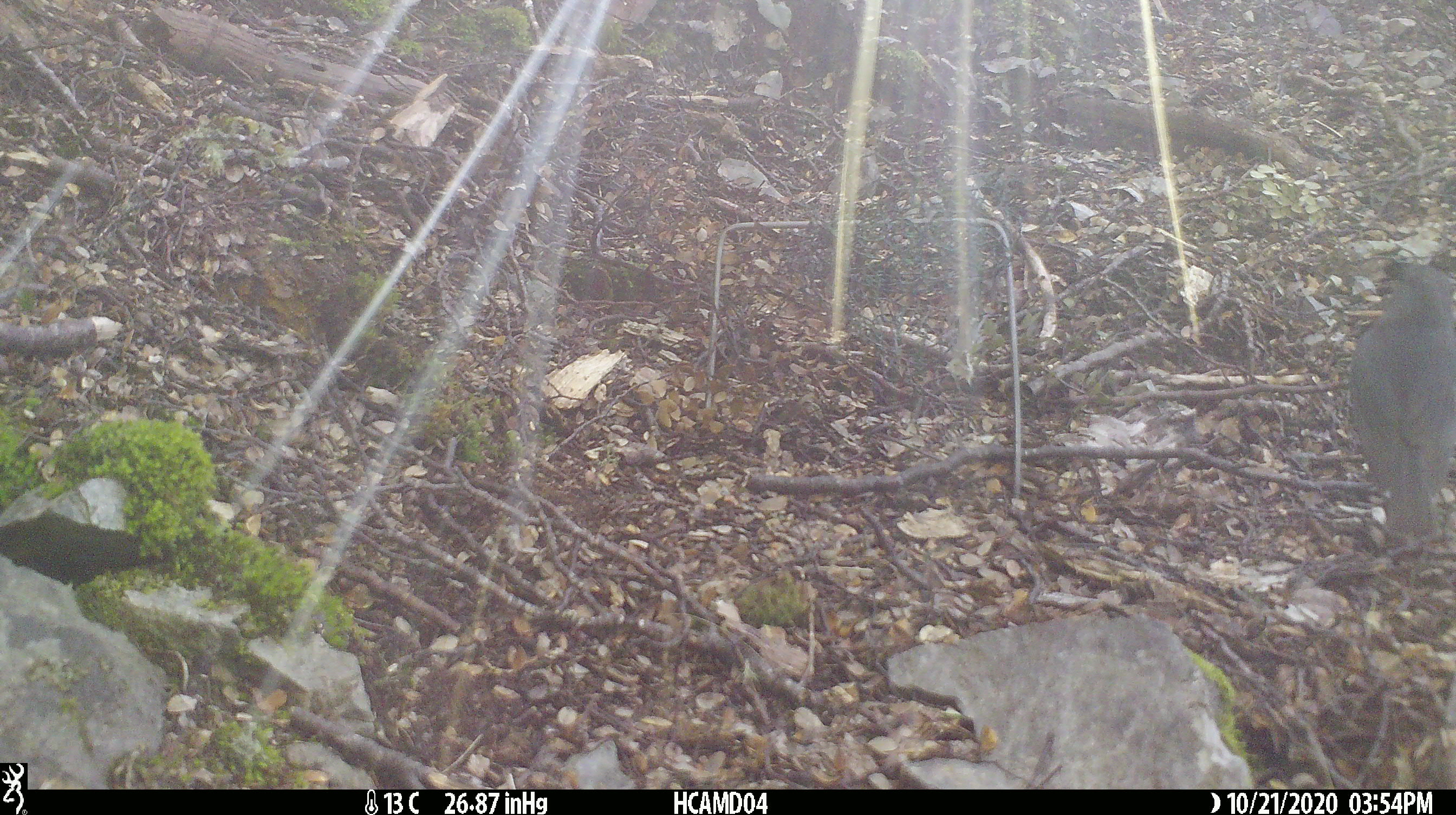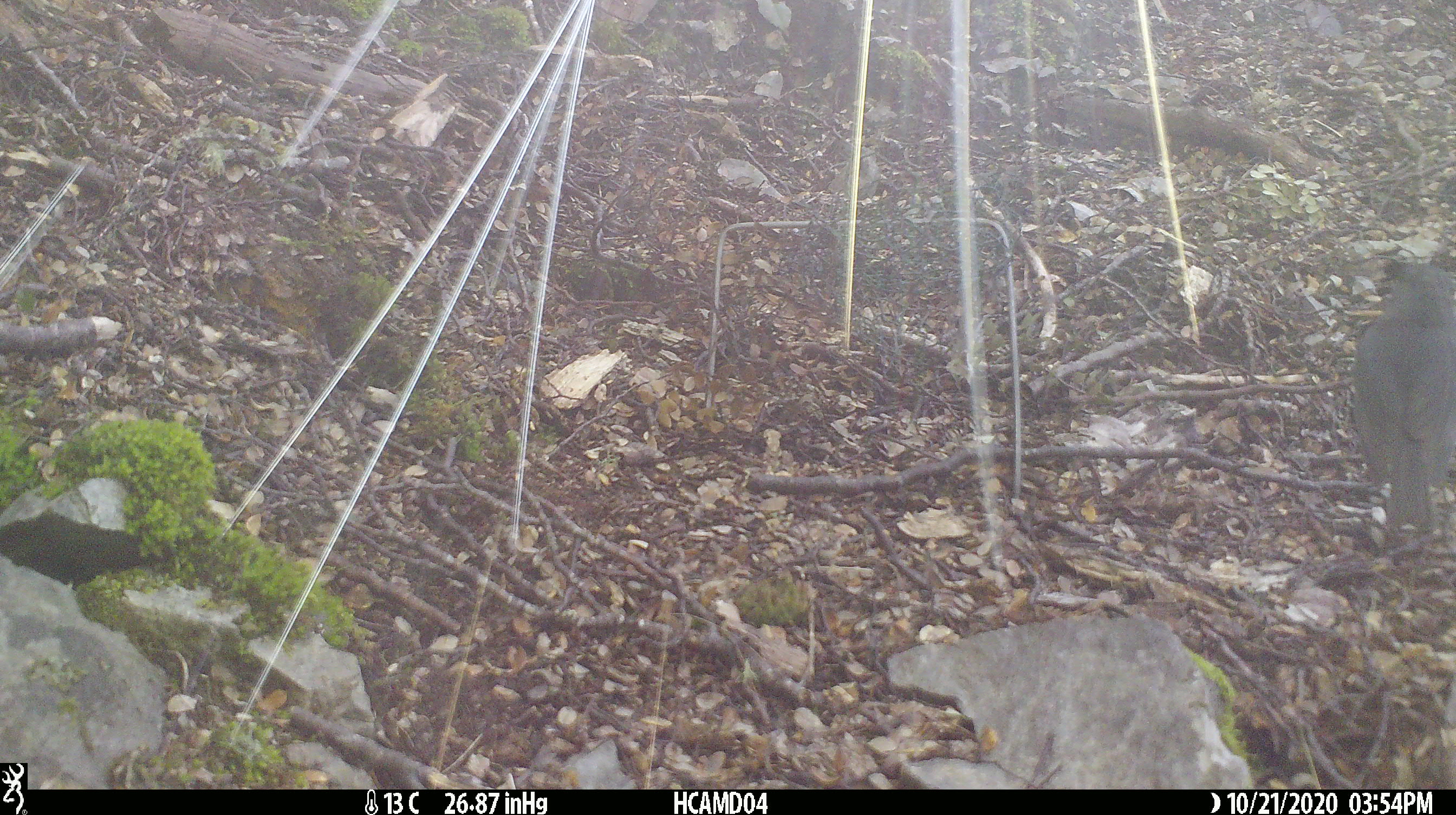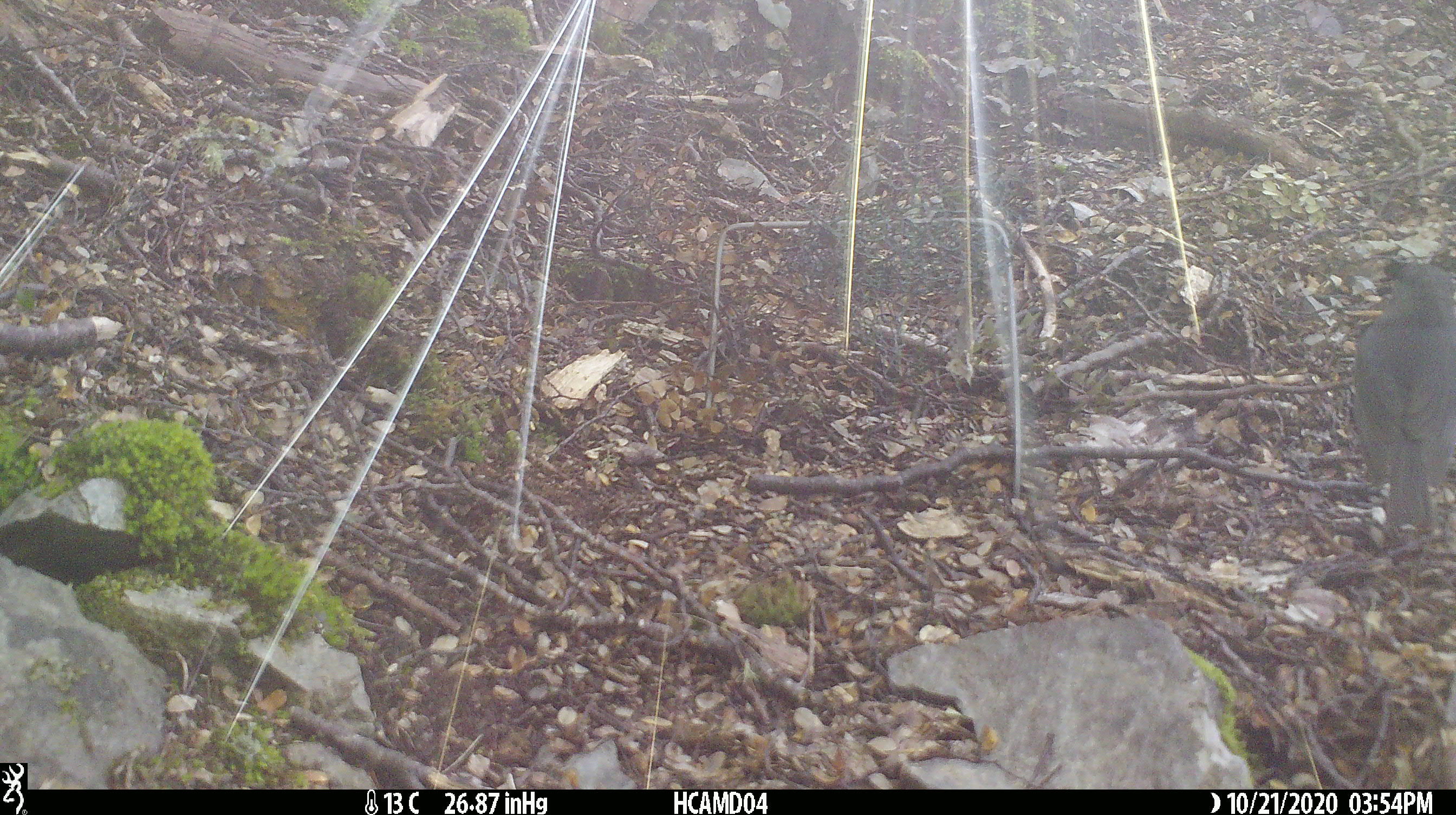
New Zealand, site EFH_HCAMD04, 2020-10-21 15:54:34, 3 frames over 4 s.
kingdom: Animalia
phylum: Chordata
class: Aves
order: Passeriformes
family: Petroicidae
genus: Petroica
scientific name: Petroica australis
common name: new zealand robin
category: robin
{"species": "robin (new zealand robin) (Petroica australis)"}